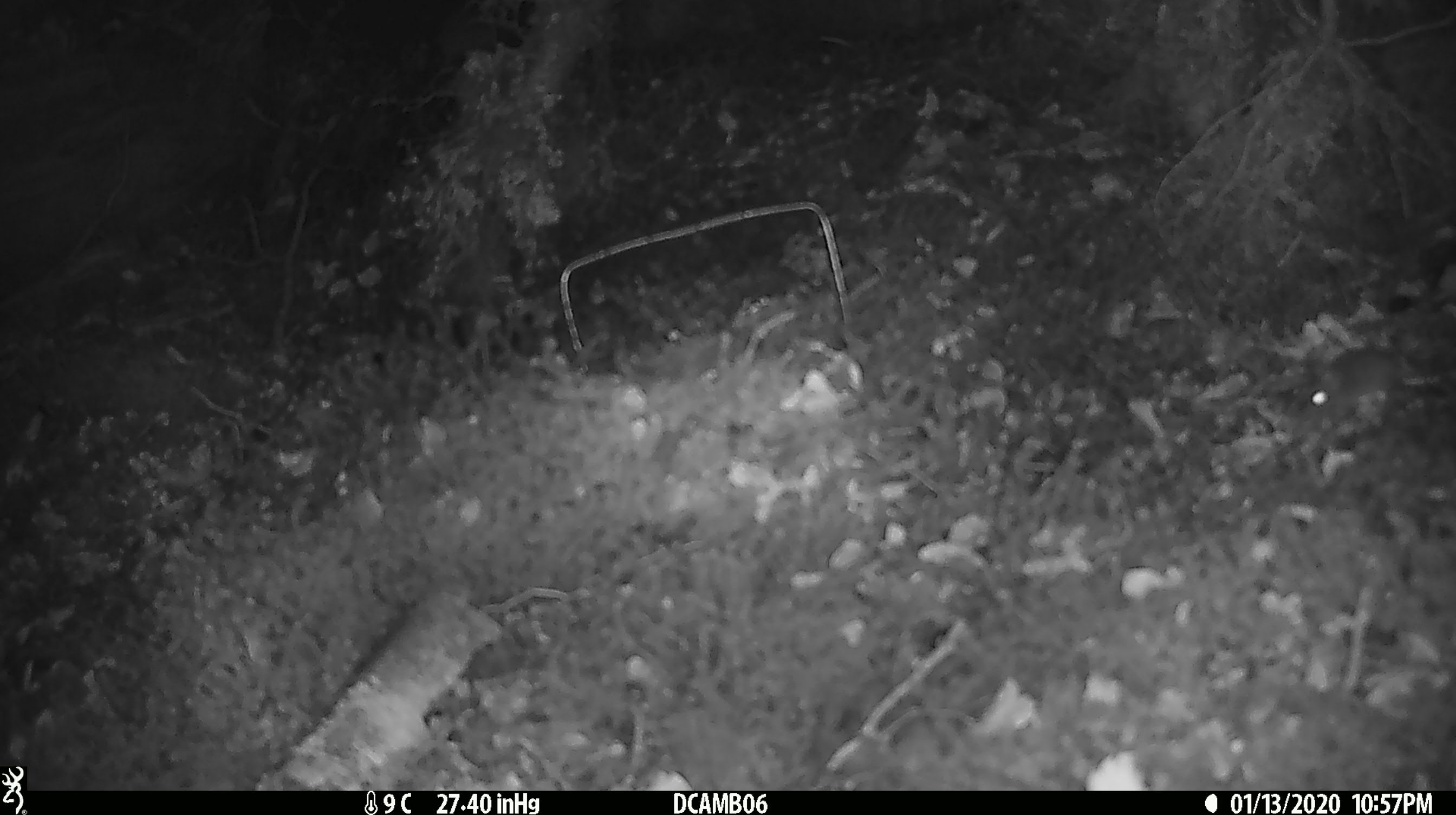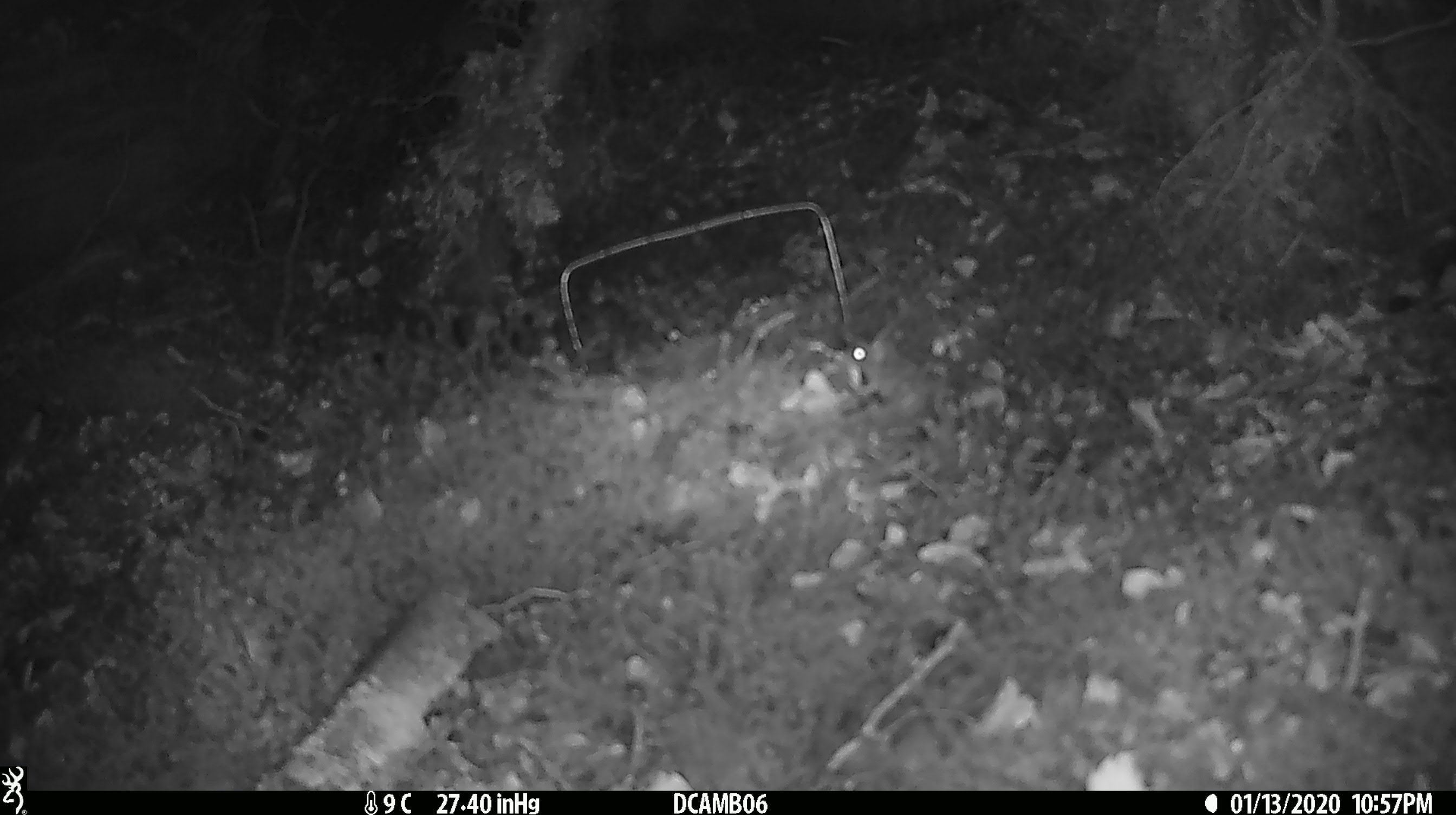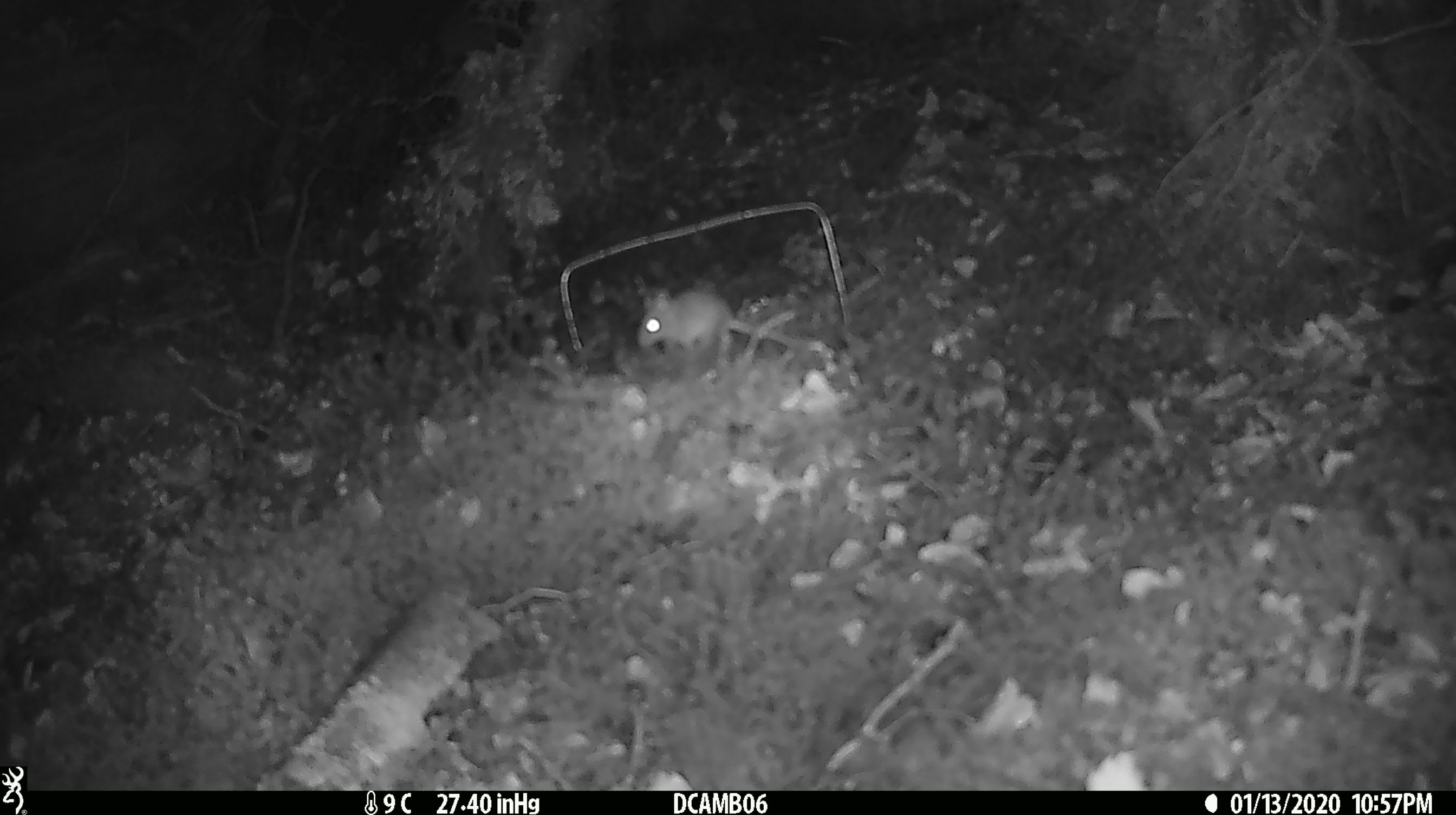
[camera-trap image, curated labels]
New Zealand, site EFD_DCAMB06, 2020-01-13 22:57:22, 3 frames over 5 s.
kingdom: Animalia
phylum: Chordata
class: Mammalia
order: Rodentia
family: Muridae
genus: Mus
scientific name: Mus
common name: mouse